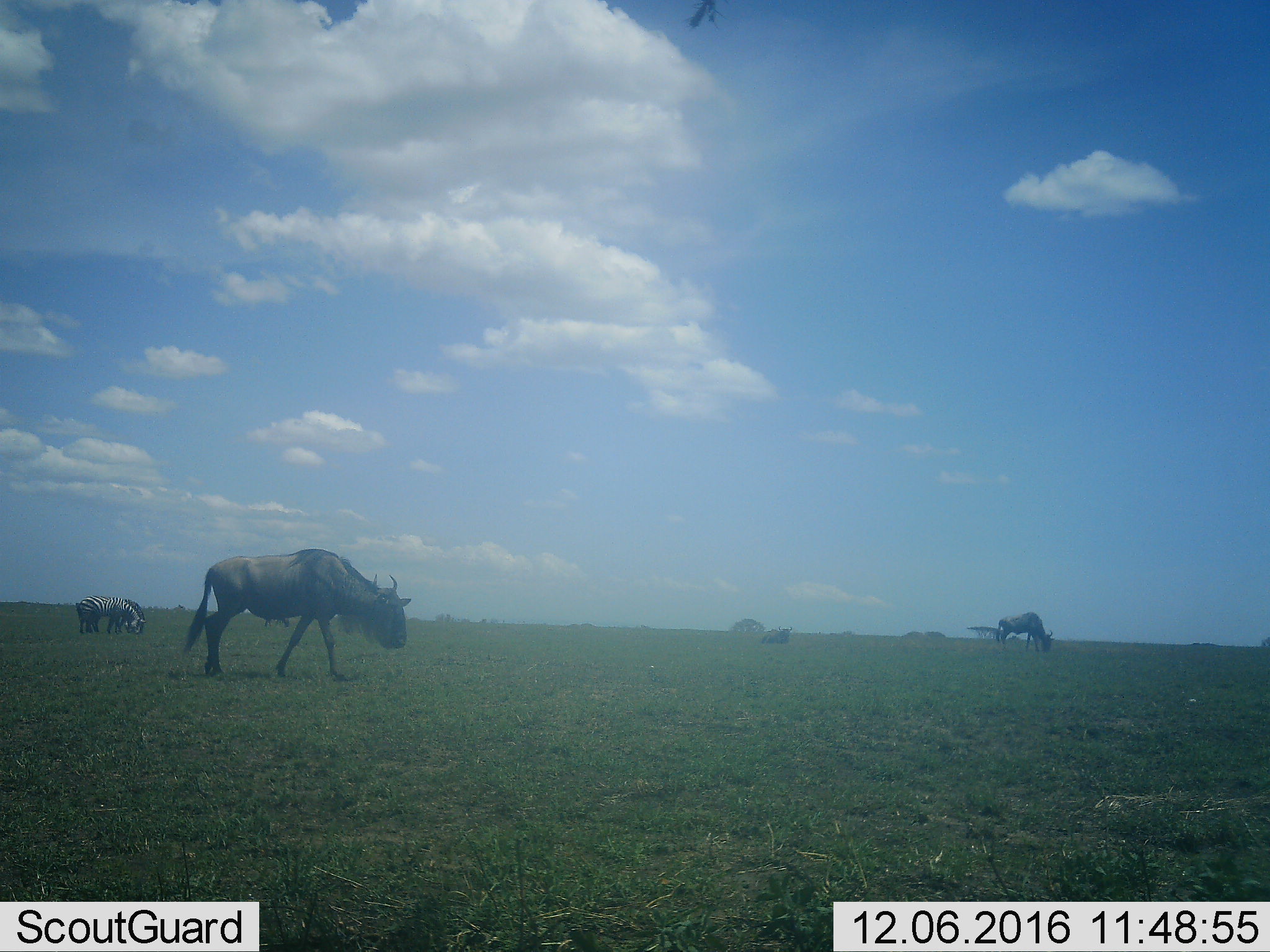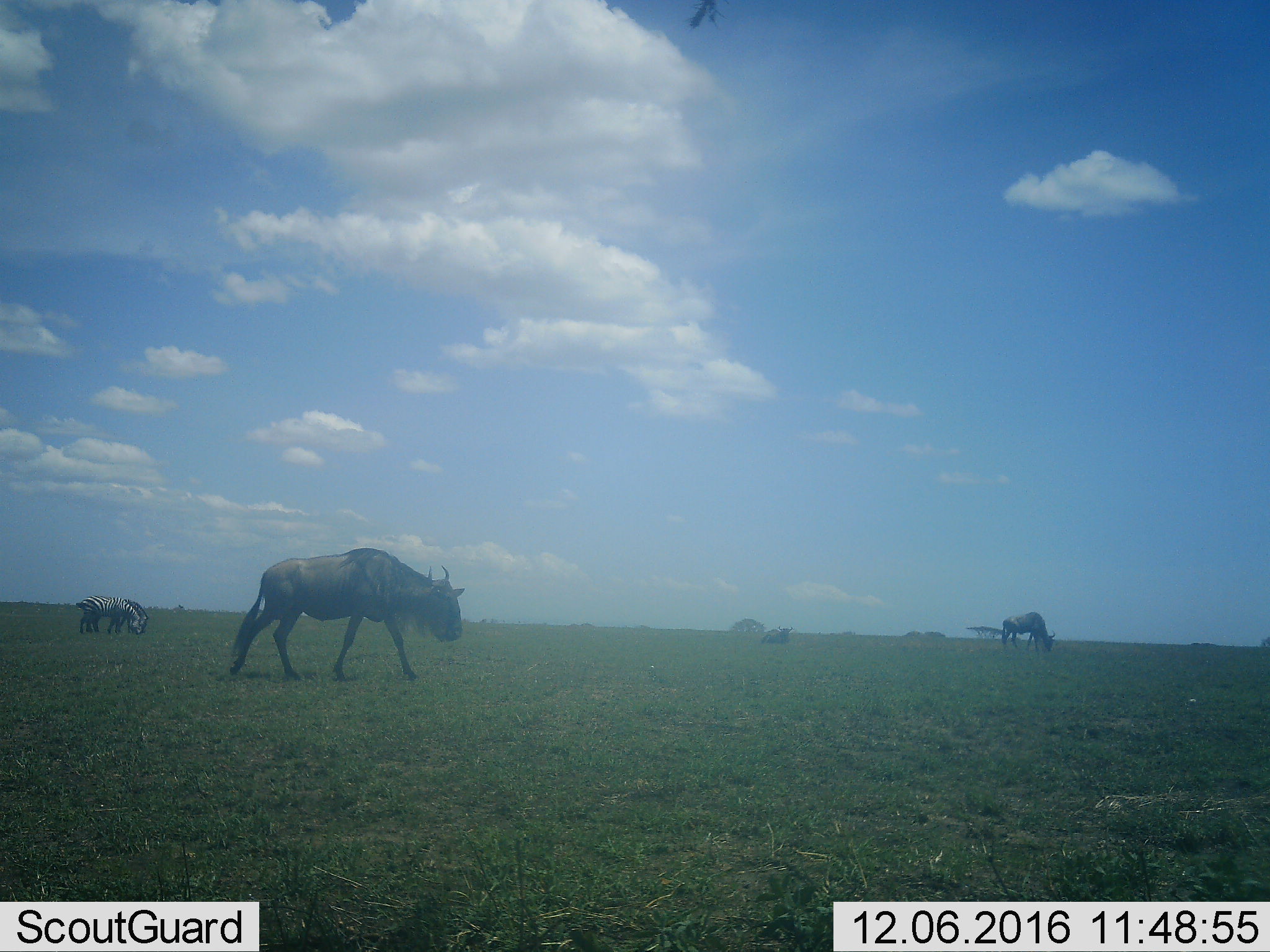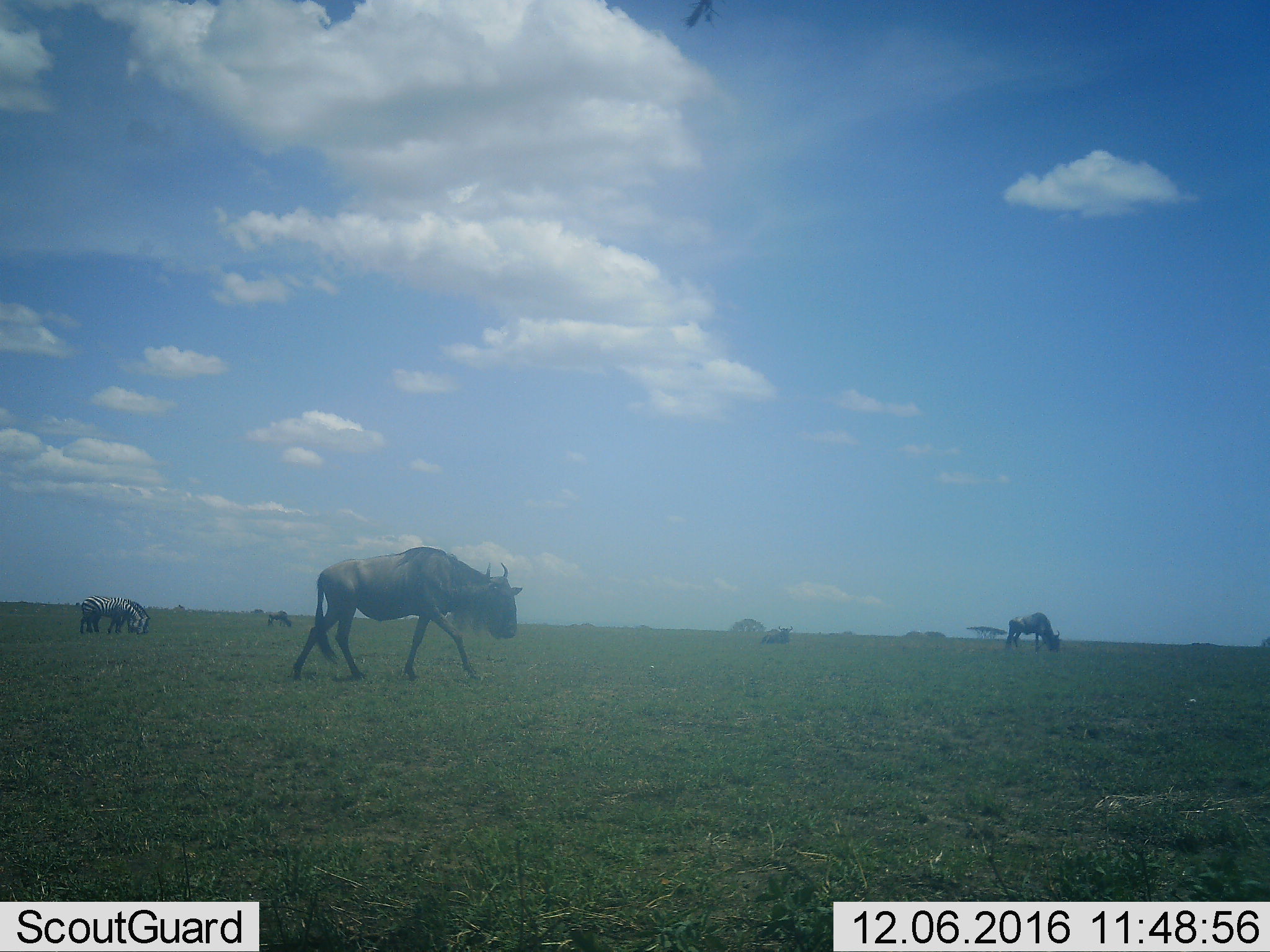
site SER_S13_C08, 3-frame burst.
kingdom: Animalia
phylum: Chordata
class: Mammalia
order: Artiodactyla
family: Bovidae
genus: Connochaetes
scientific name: Connochaetes taurinus taurinus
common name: blue wildebeest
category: wildebeestblue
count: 3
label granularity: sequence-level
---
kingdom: Animalia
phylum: Chordata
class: Mammalia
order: Perissodactyla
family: Equidae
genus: Equus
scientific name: Equus quagga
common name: plains zebra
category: zebraplains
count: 1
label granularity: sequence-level